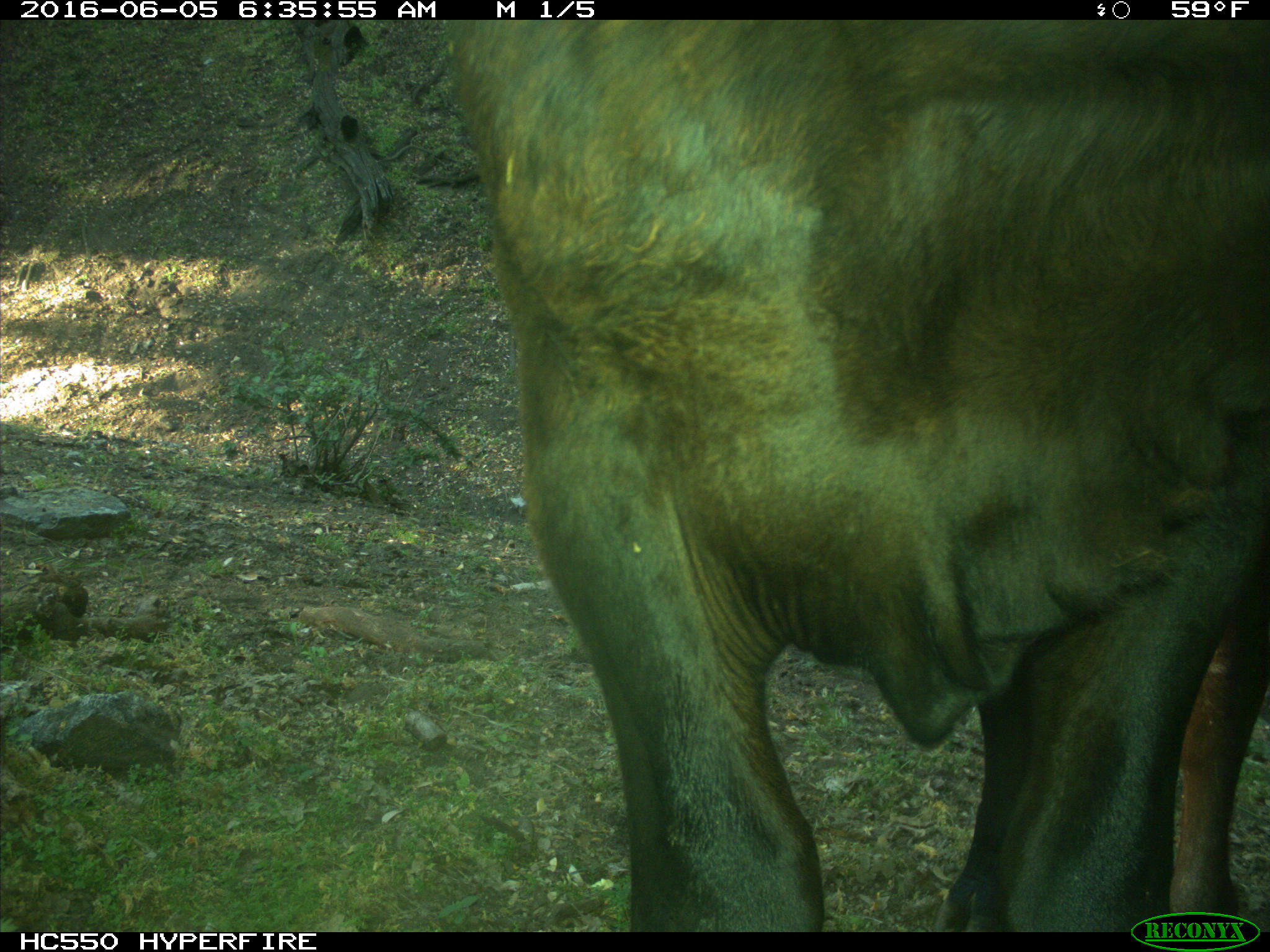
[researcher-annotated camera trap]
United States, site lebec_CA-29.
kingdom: Animalia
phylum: Chordata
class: Mammalia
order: Artiodactyla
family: Bovidae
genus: Bos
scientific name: Bos taurus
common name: domestic cow